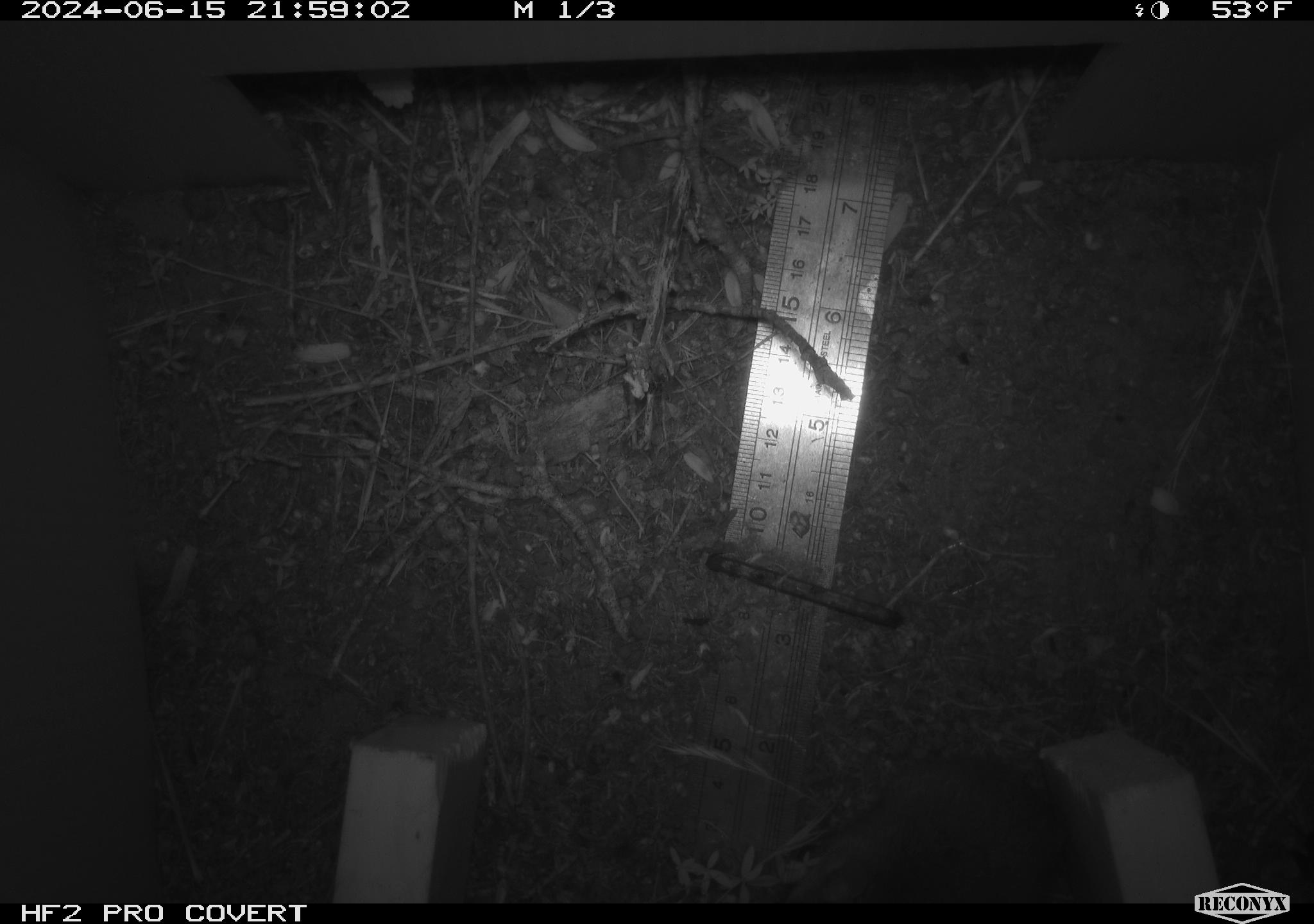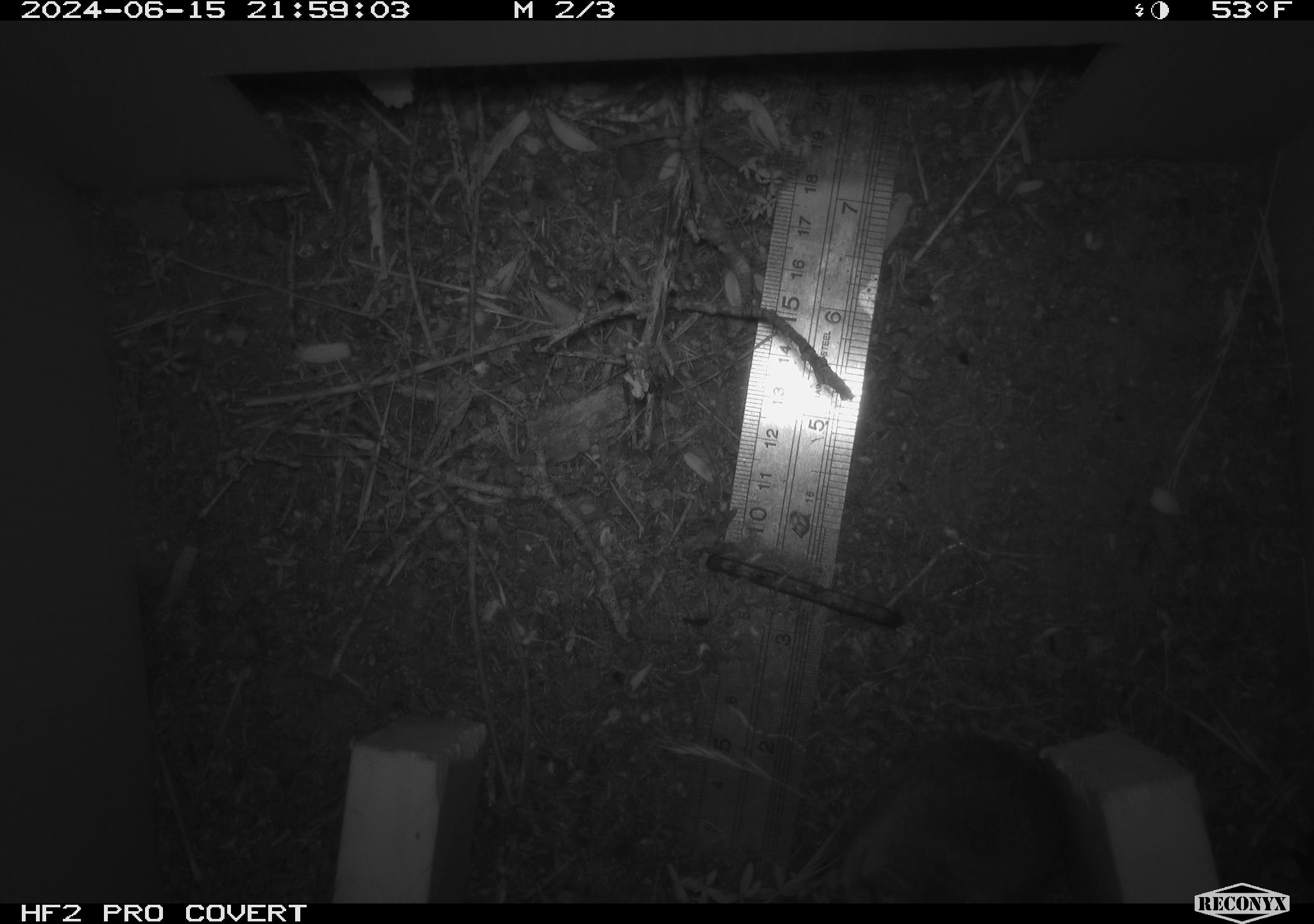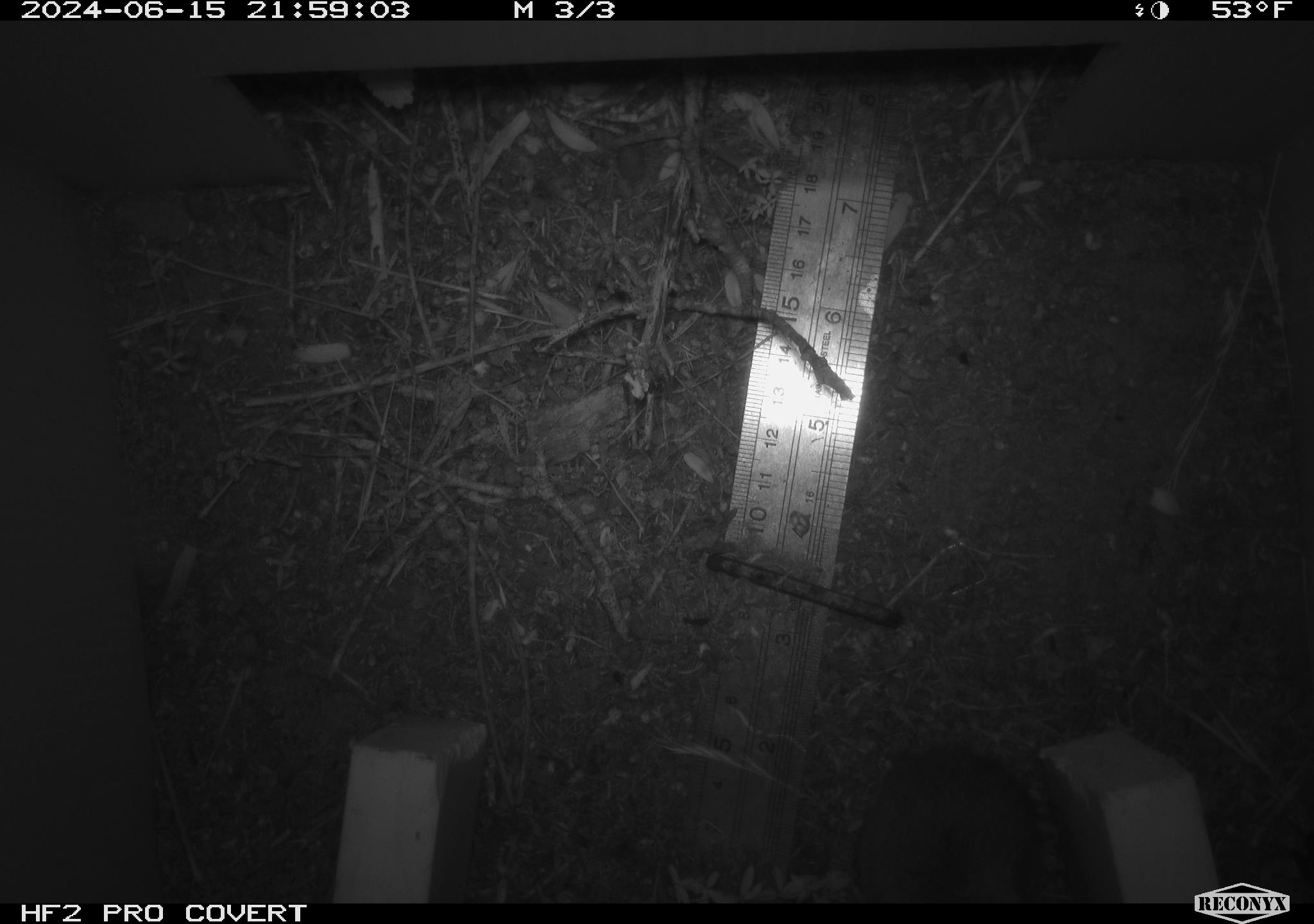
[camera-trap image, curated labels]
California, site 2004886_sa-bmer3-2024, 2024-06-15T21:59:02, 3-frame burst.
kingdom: Animalia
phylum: Chordata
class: Mammalia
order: Rodentia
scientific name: Rodentia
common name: mouse species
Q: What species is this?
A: Mouse species (Rodentia).